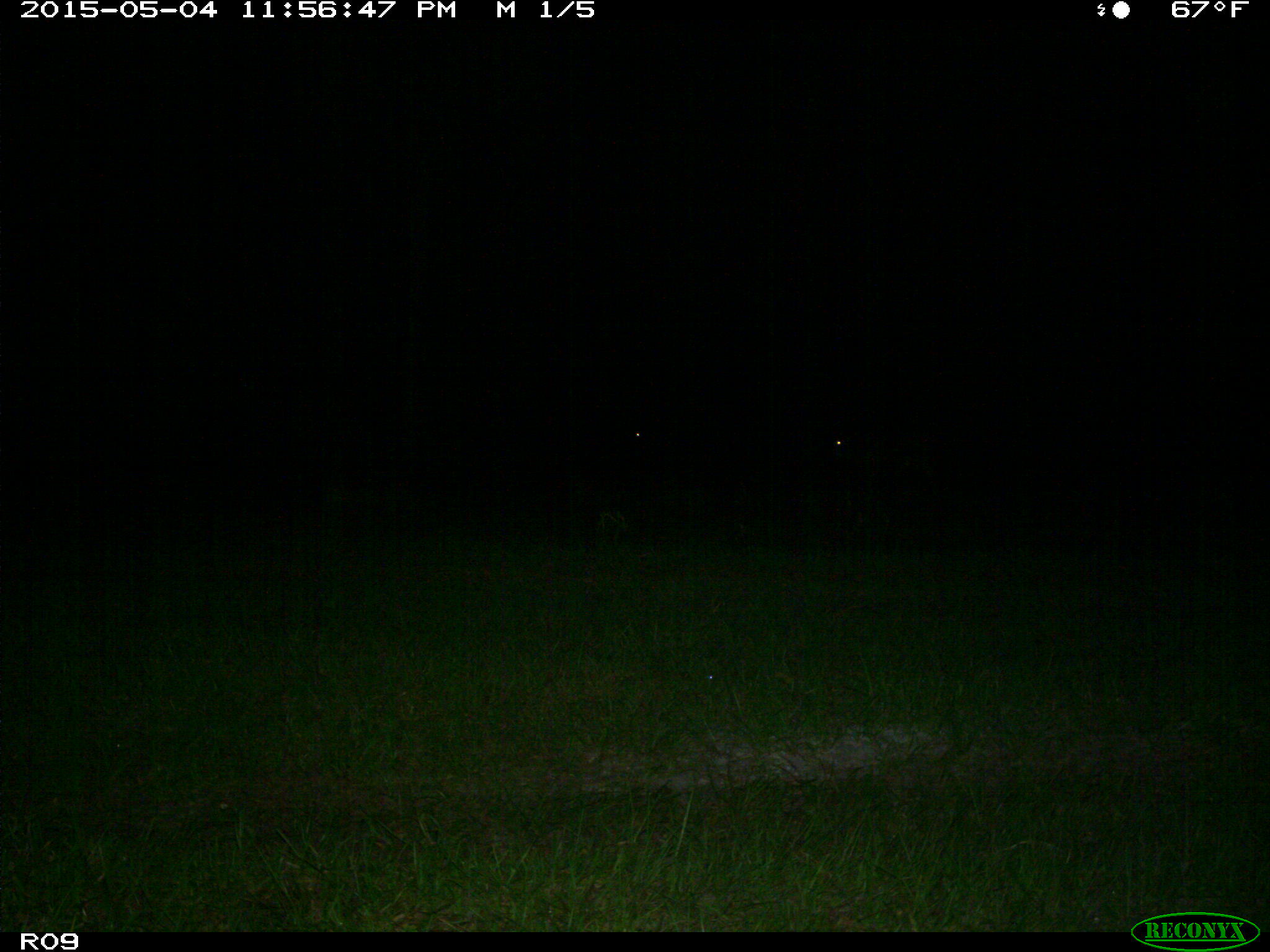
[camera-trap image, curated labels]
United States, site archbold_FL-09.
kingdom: Animalia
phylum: Chordata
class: Mammalia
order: Artiodactyla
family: Bovidae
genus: Bos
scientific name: Bos taurus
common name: domestic cow